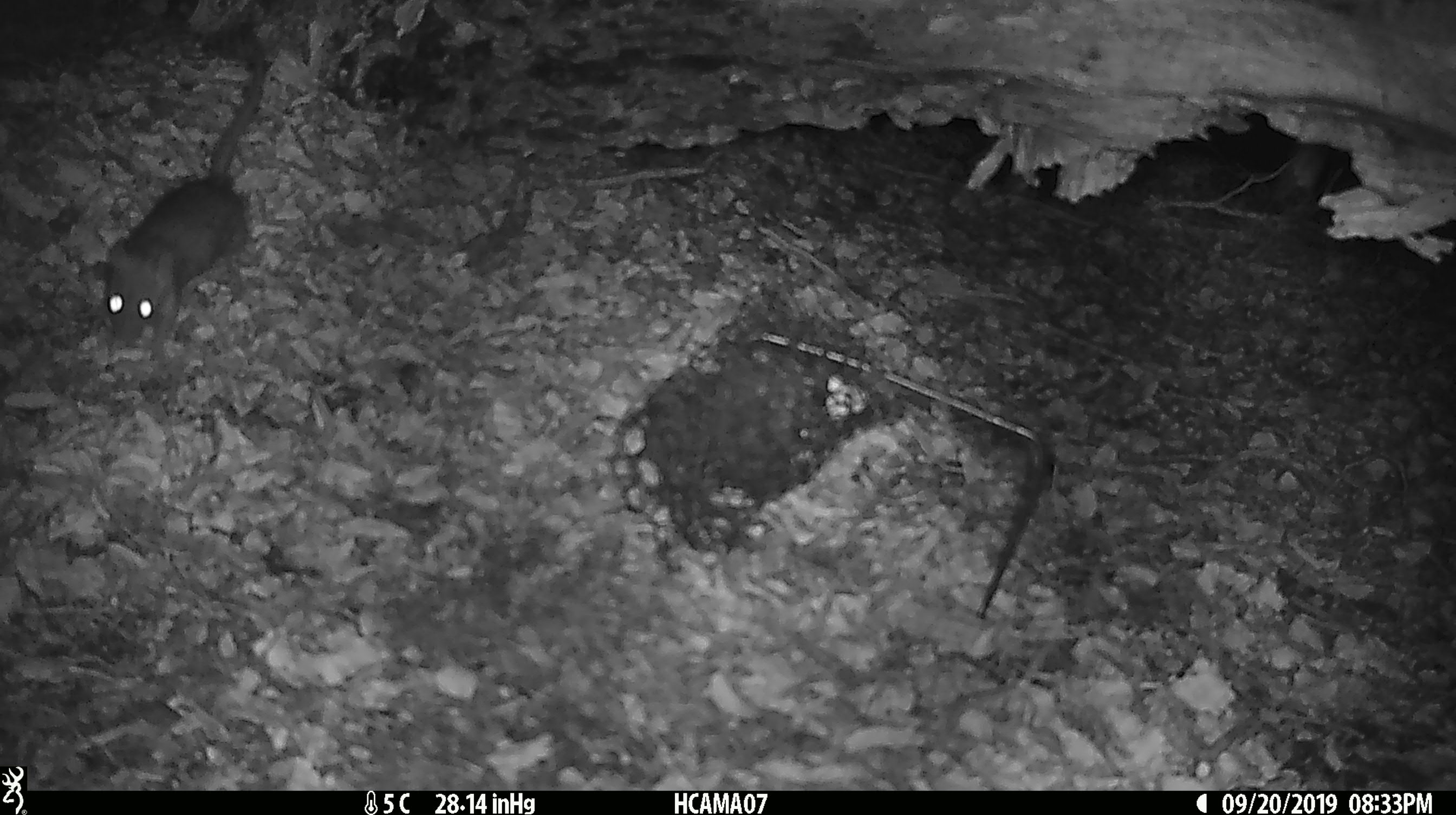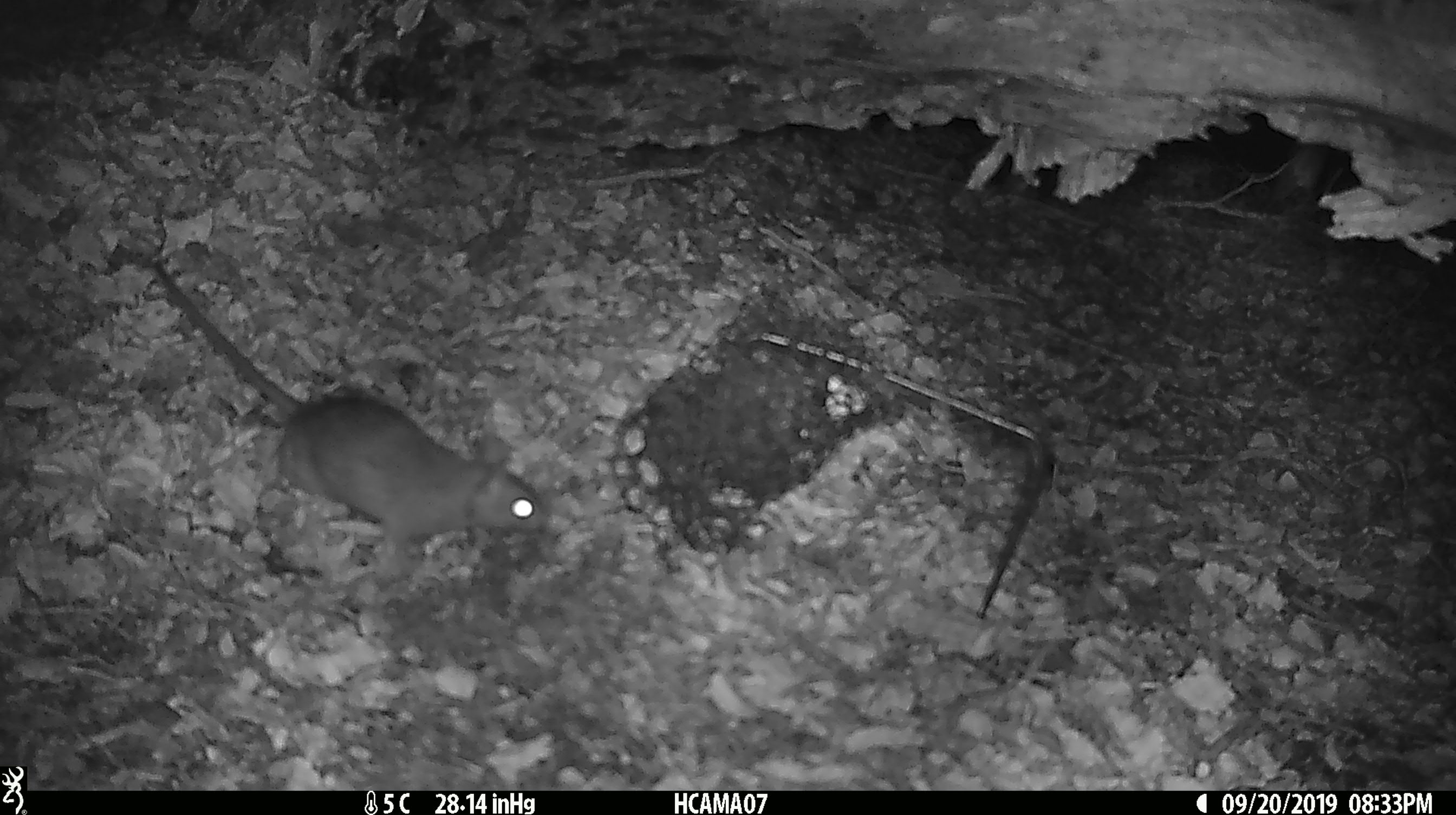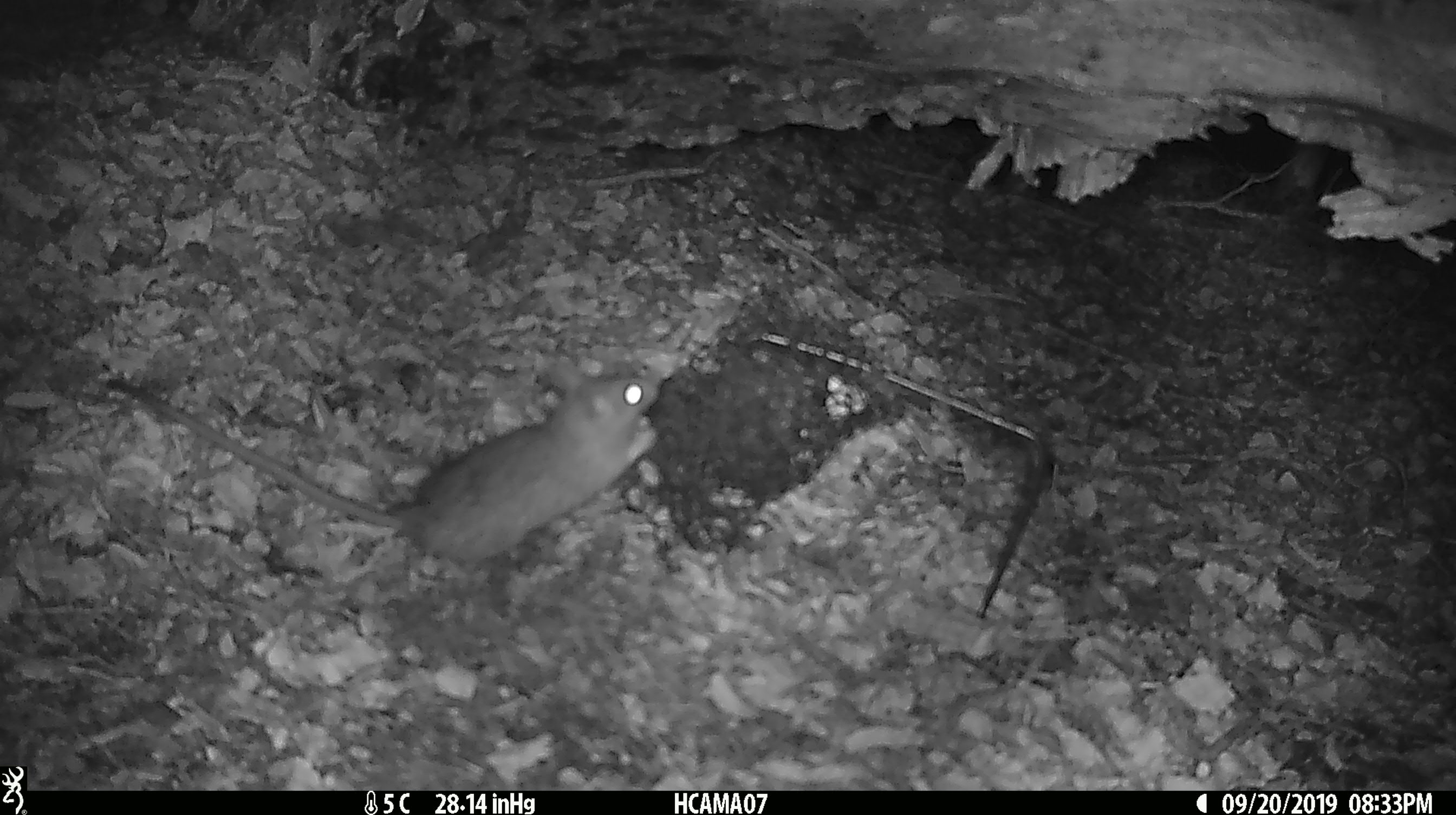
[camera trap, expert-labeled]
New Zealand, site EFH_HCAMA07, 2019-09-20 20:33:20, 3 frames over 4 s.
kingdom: Animalia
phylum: Chordata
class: Mammalia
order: Rodentia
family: Muridae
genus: Rattus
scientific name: Rattus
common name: rat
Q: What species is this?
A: Rat (Rattus).